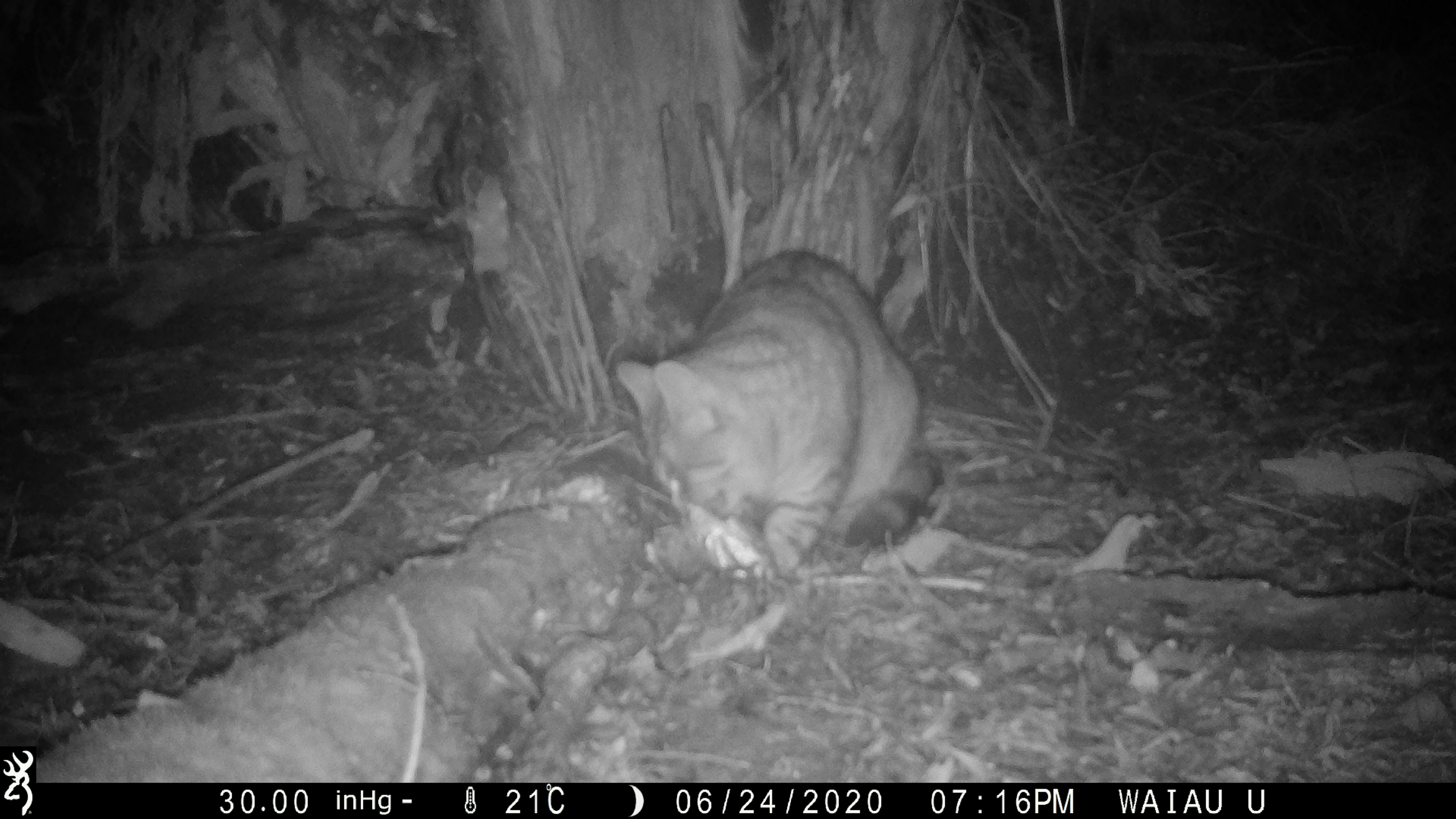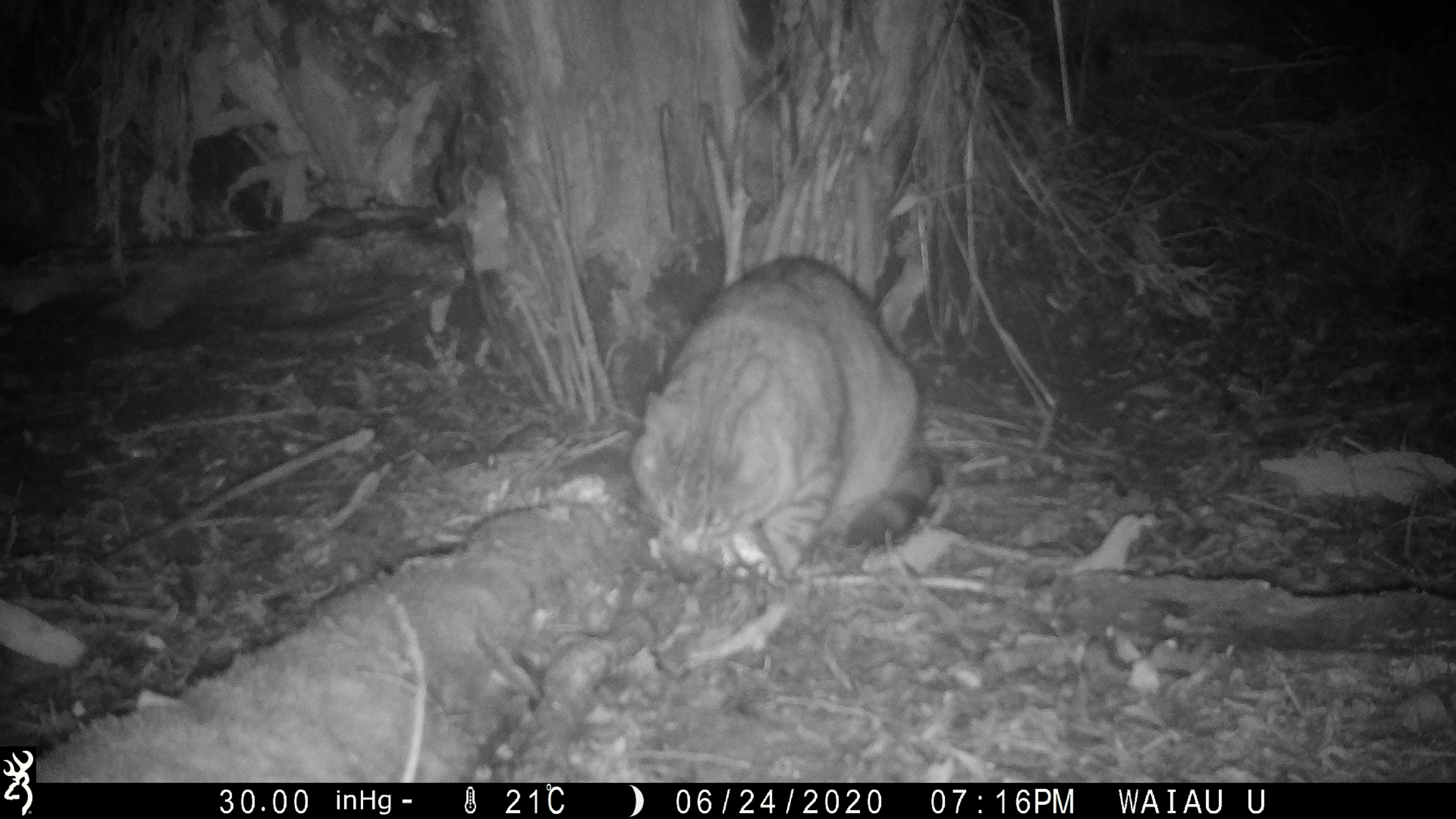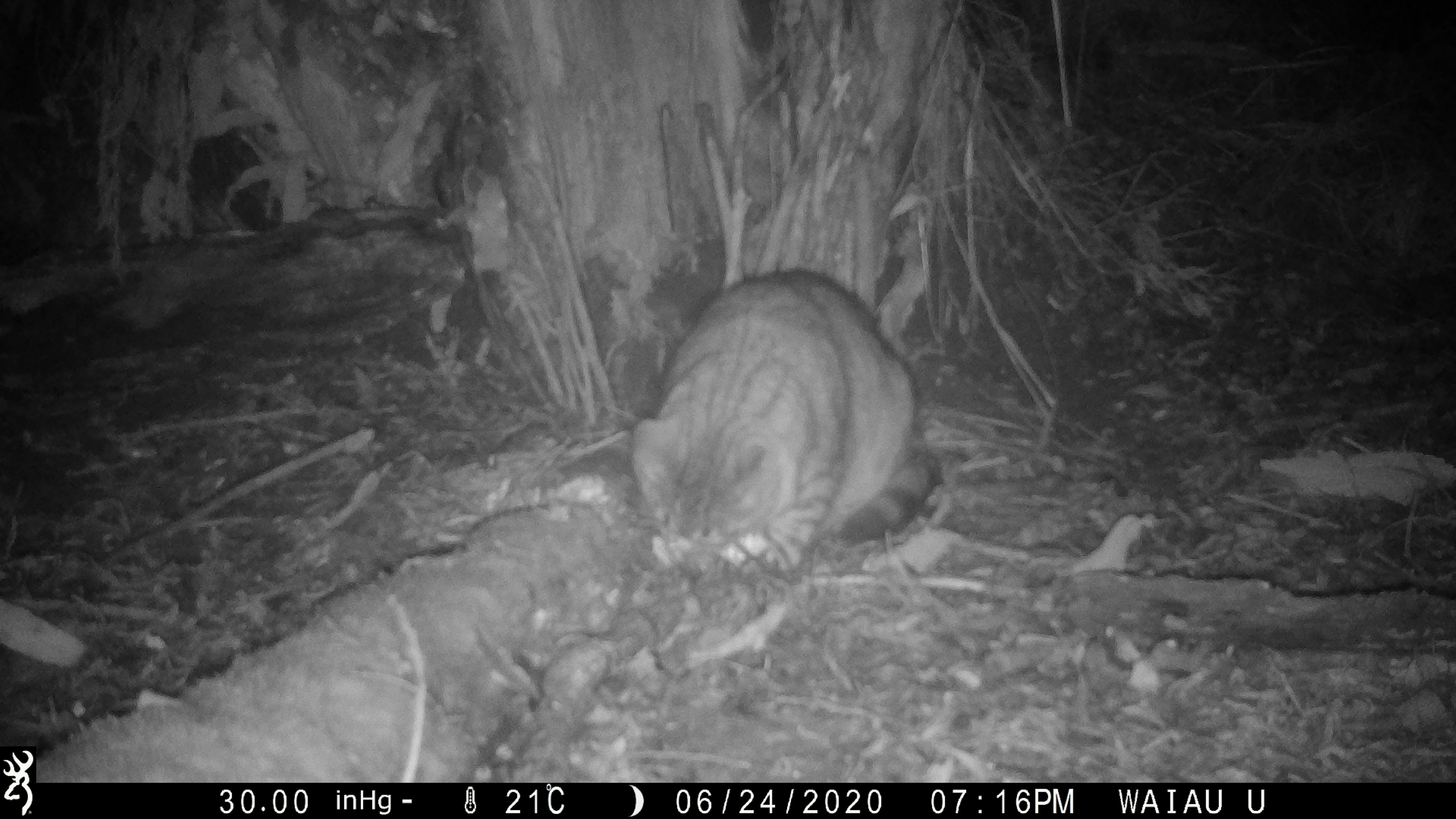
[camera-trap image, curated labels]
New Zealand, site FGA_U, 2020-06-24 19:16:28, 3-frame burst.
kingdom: Animalia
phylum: Chordata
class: Mammalia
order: Carnivora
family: Felidae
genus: Felis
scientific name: Felis catus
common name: domestic cat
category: cat